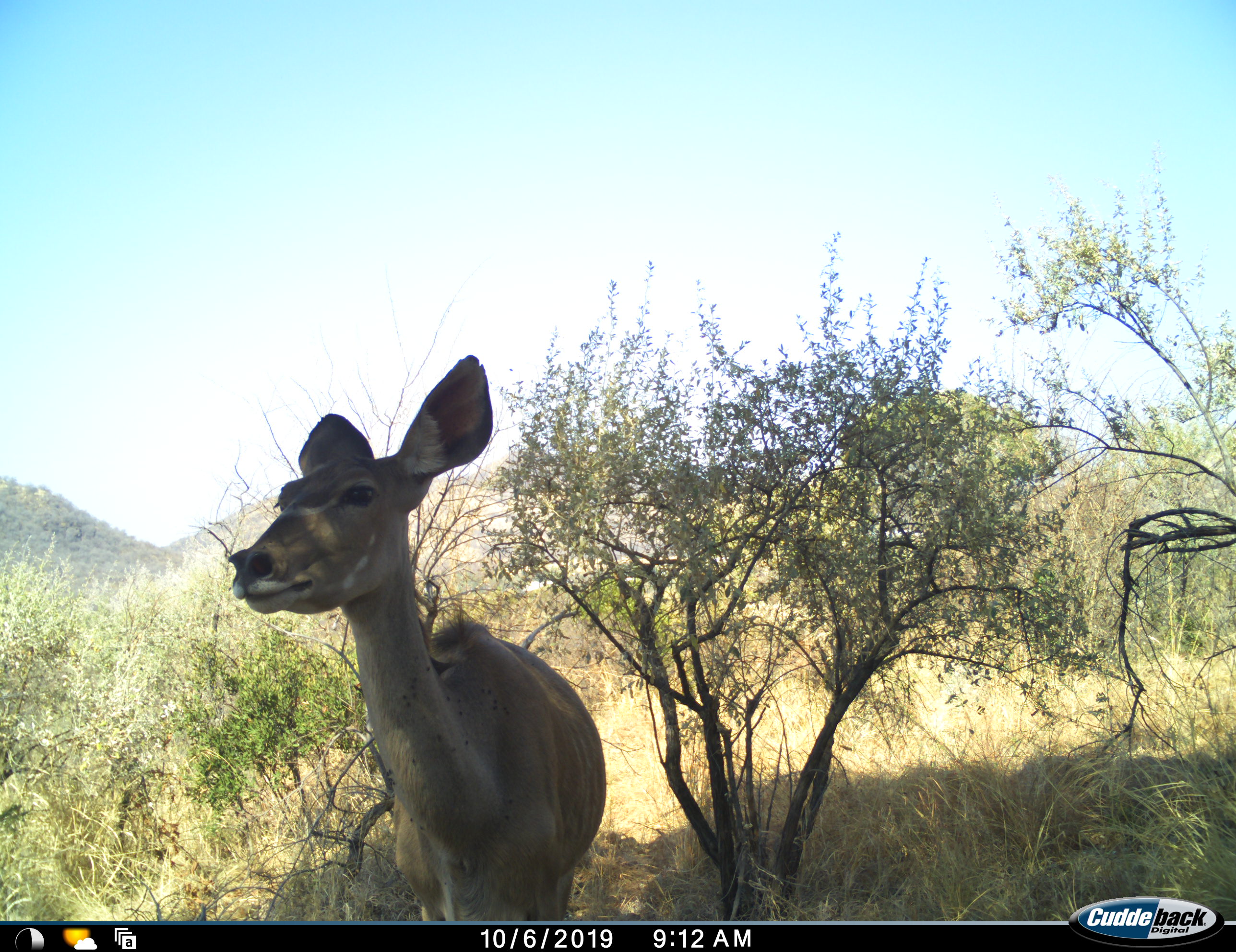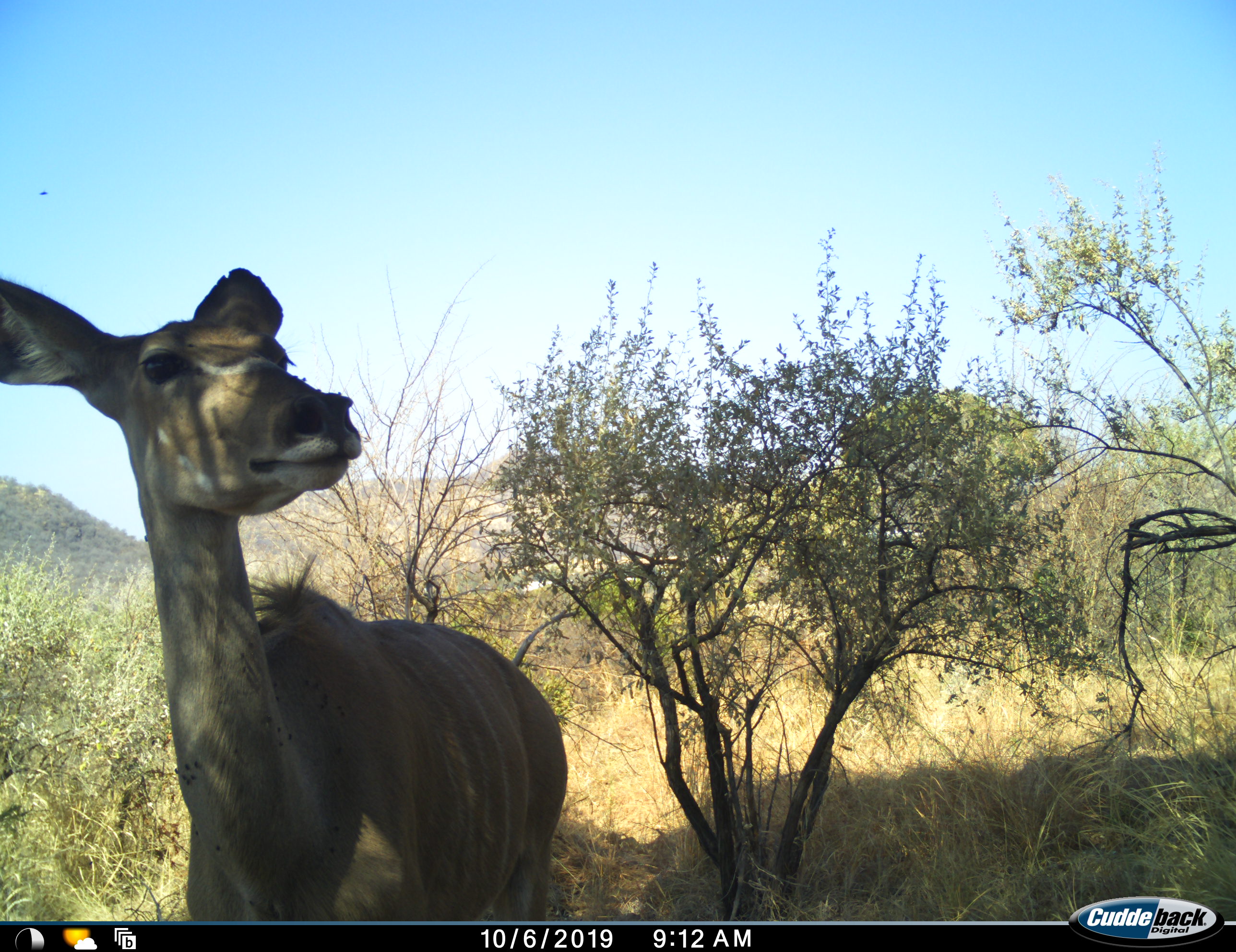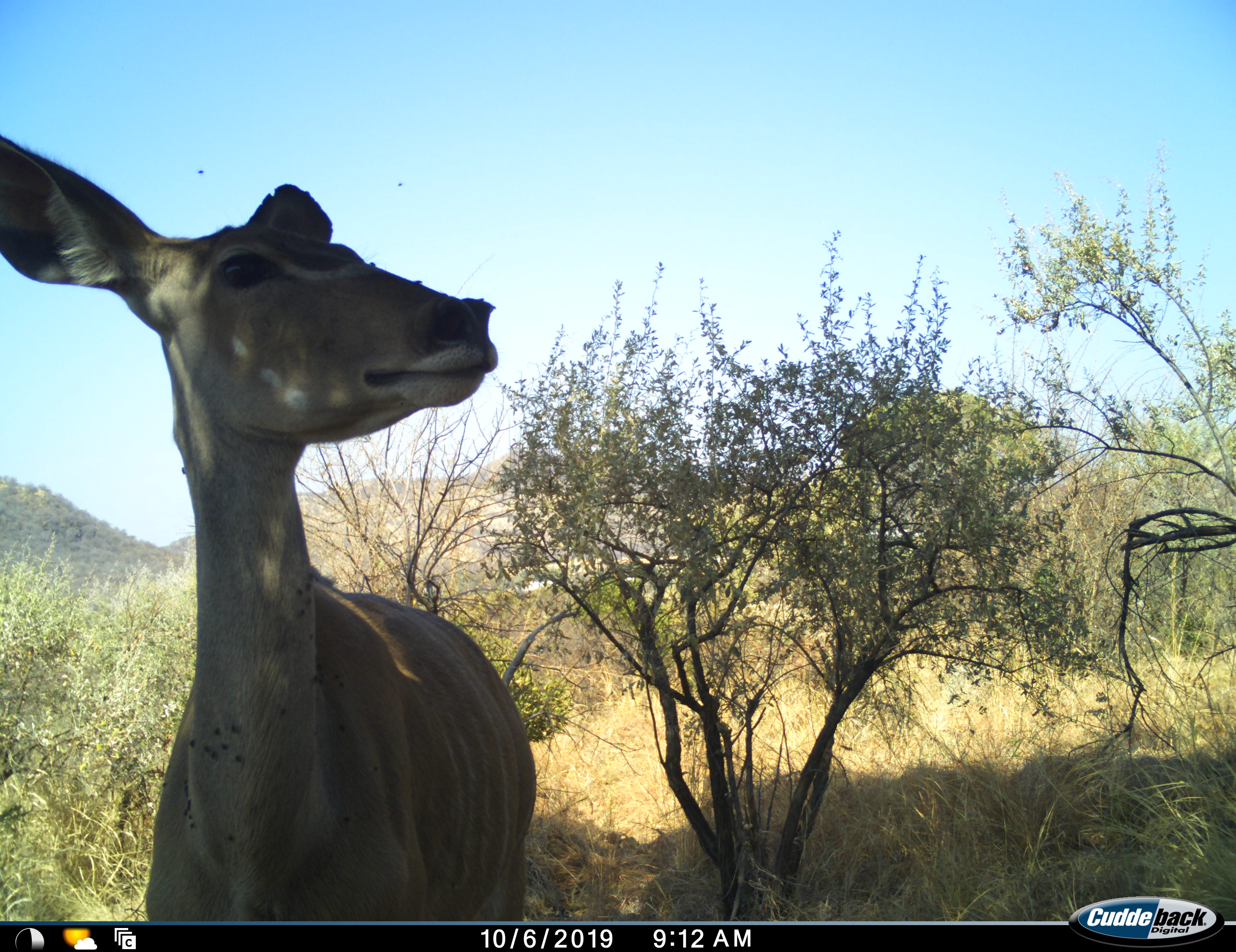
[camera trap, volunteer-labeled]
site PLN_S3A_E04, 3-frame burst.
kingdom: Animalia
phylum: Chordata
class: Mammalia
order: Artiodactyla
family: Bovidae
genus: Tragelaphus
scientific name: Tragelaphus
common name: kudu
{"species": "kudu (Tragelaphus)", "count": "1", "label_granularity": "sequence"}